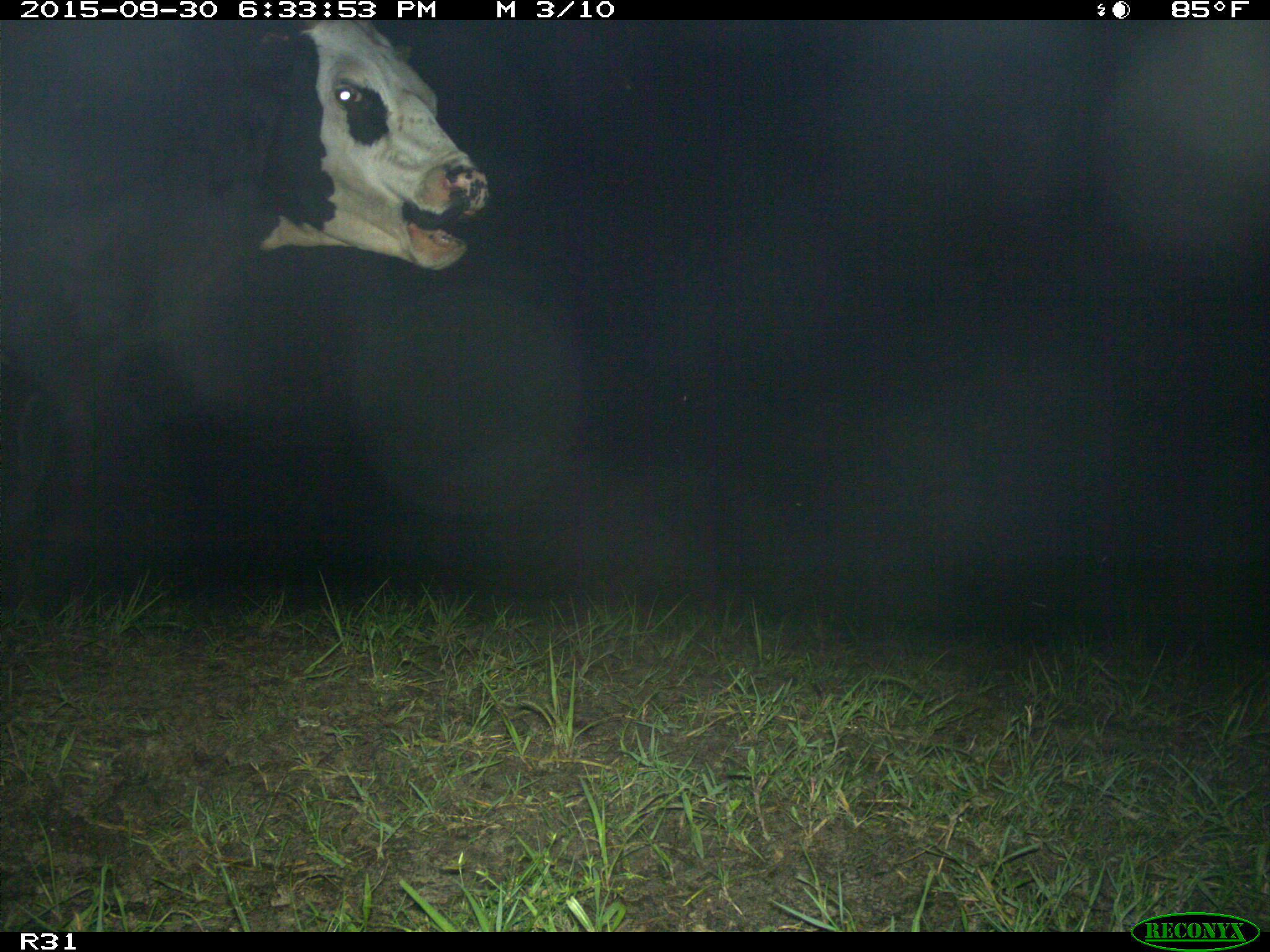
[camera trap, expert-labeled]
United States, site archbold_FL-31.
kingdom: Animalia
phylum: Chordata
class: Mammalia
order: Artiodactyla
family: Bovidae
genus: Bos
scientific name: Bos taurus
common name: domestic cow